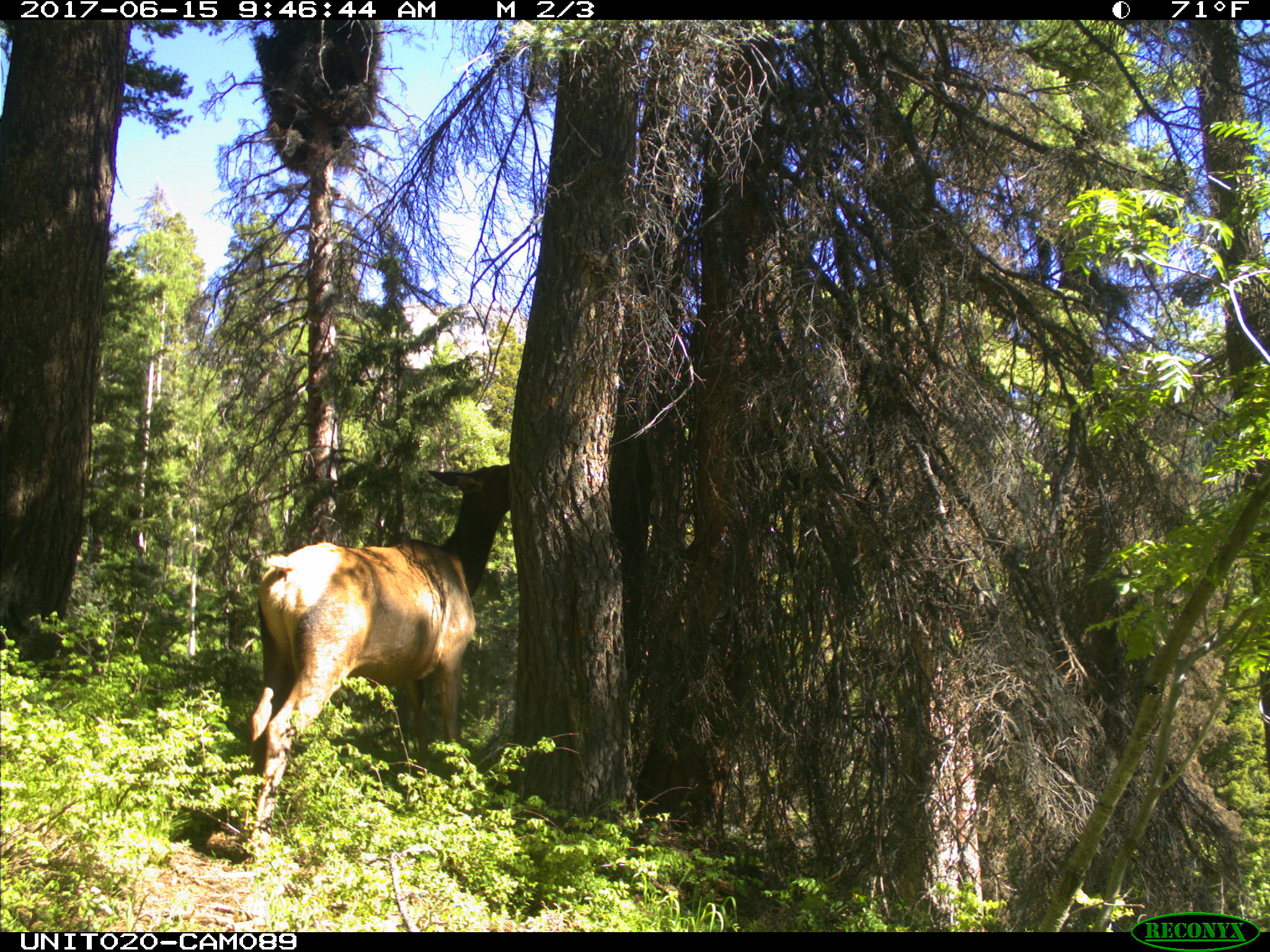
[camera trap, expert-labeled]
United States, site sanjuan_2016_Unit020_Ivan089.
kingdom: Animalia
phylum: Chordata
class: Mammalia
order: Artiodactyla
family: Cervidae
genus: Cervus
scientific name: Cervus elaphus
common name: red deer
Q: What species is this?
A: Cervus elaphus (red deer).